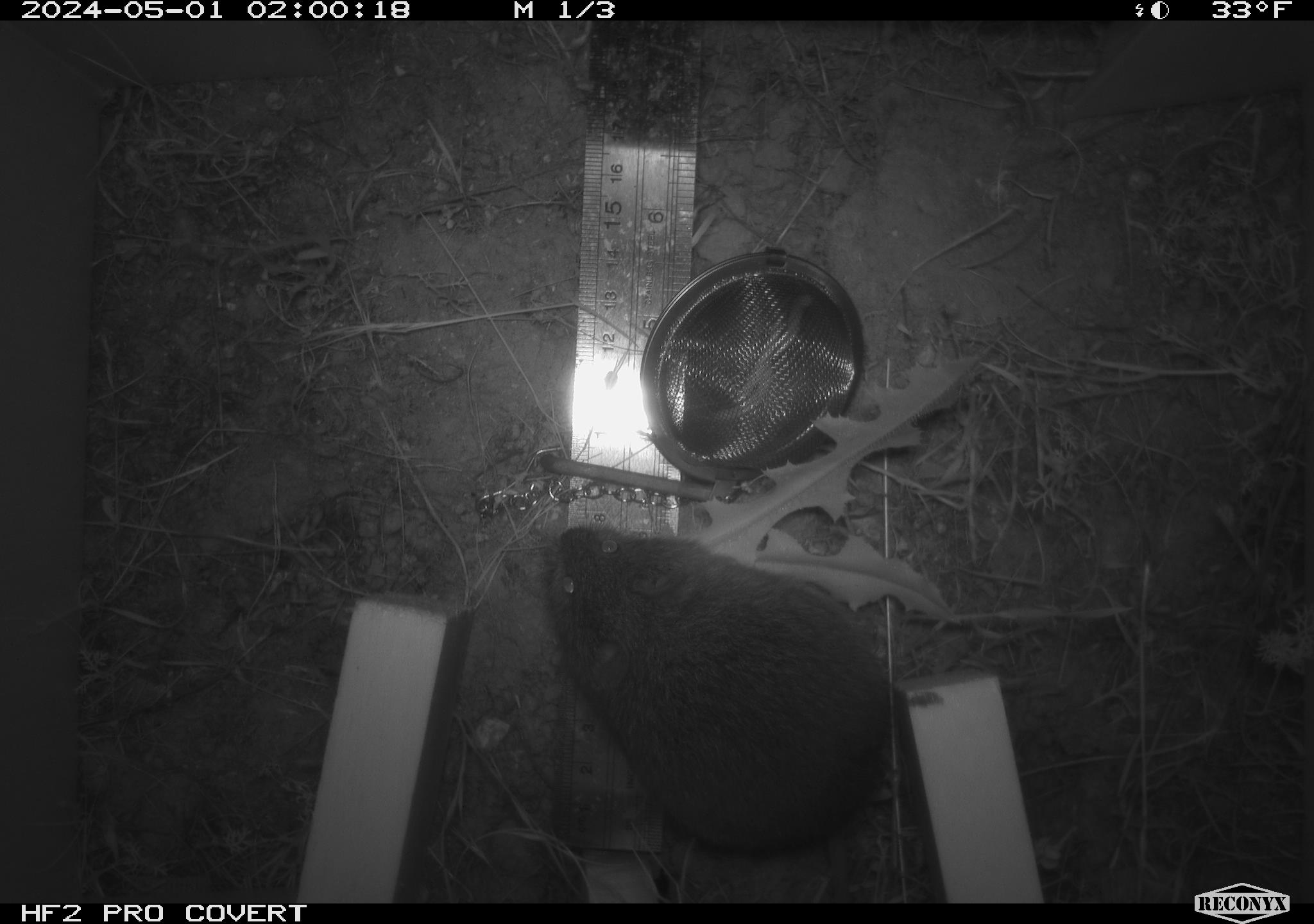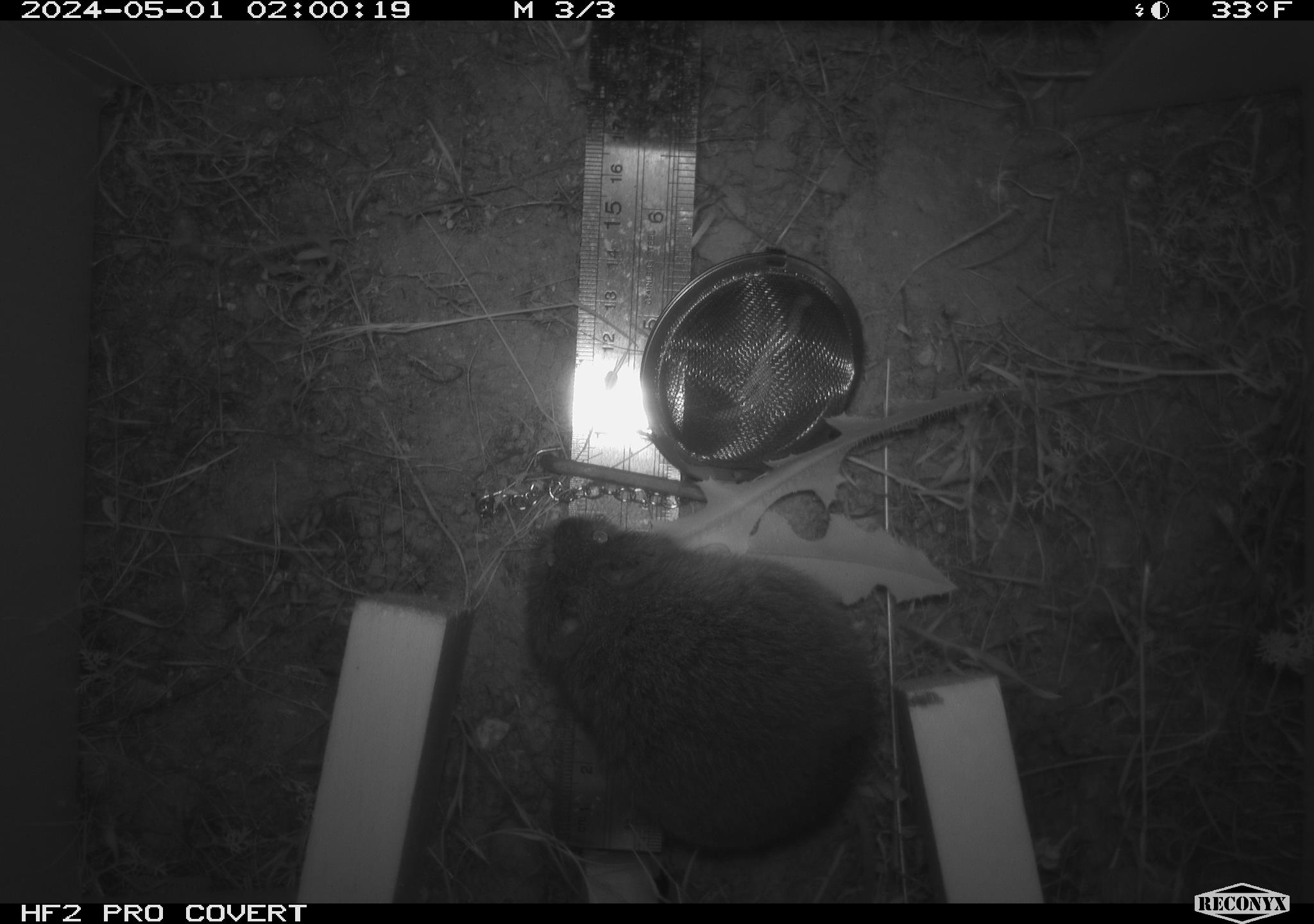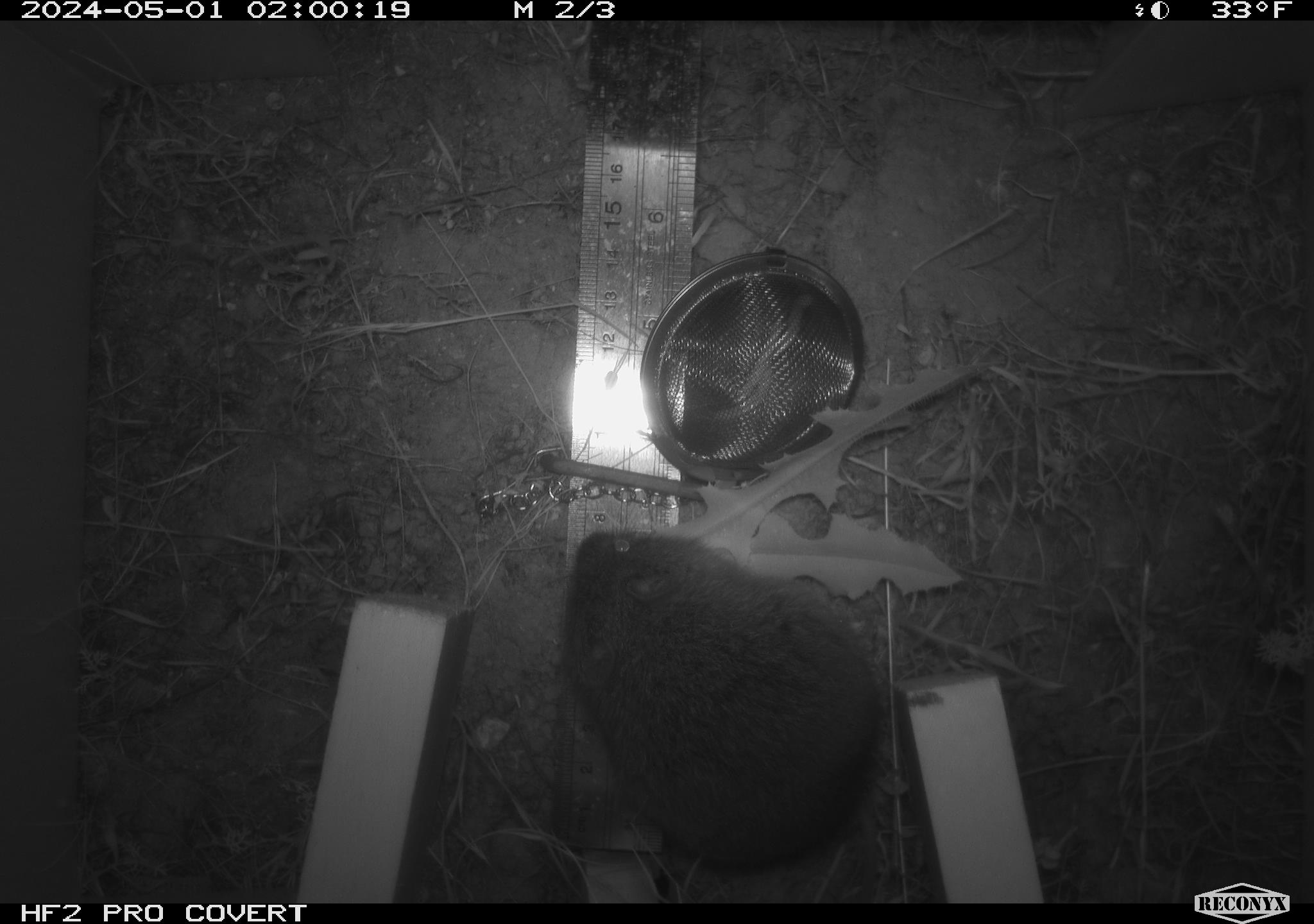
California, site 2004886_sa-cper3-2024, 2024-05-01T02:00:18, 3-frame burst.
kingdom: Animalia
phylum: Chordata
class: Mammalia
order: Rodentia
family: Cricetidae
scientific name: Arvicolinae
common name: voles, lemmings, and muskrats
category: arvicolinae subfamily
Arvicolinae subfamily (voles, lemmings, and muskrats) (Arvicolinae).